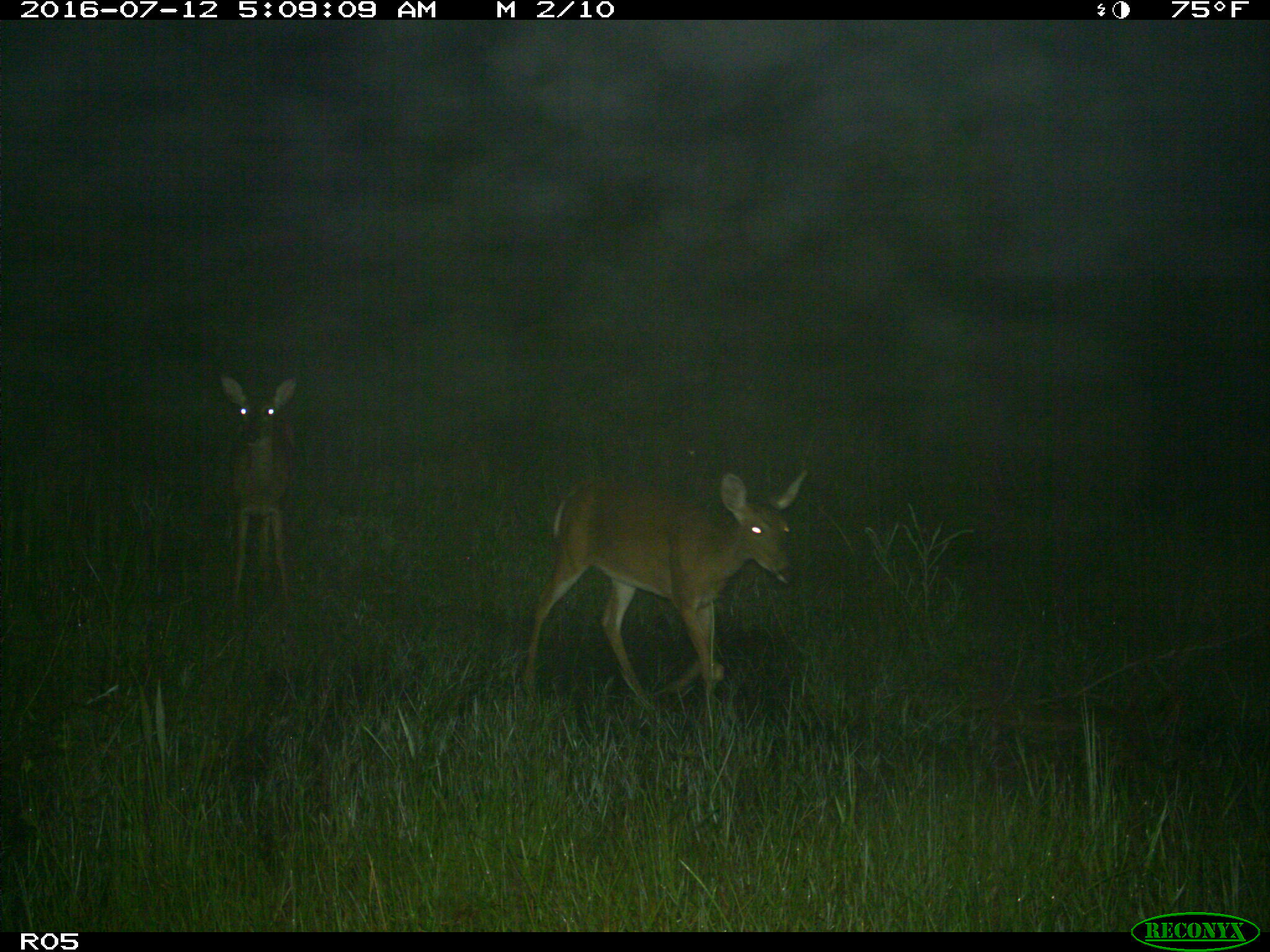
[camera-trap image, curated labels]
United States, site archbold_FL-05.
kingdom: Animalia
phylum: Chordata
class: Mammalia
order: Artiodactyla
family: Cervidae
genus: Odocoileus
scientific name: Odocoileus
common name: deer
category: unidentified deer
Unidentified deer (deer) (Odocoileus).